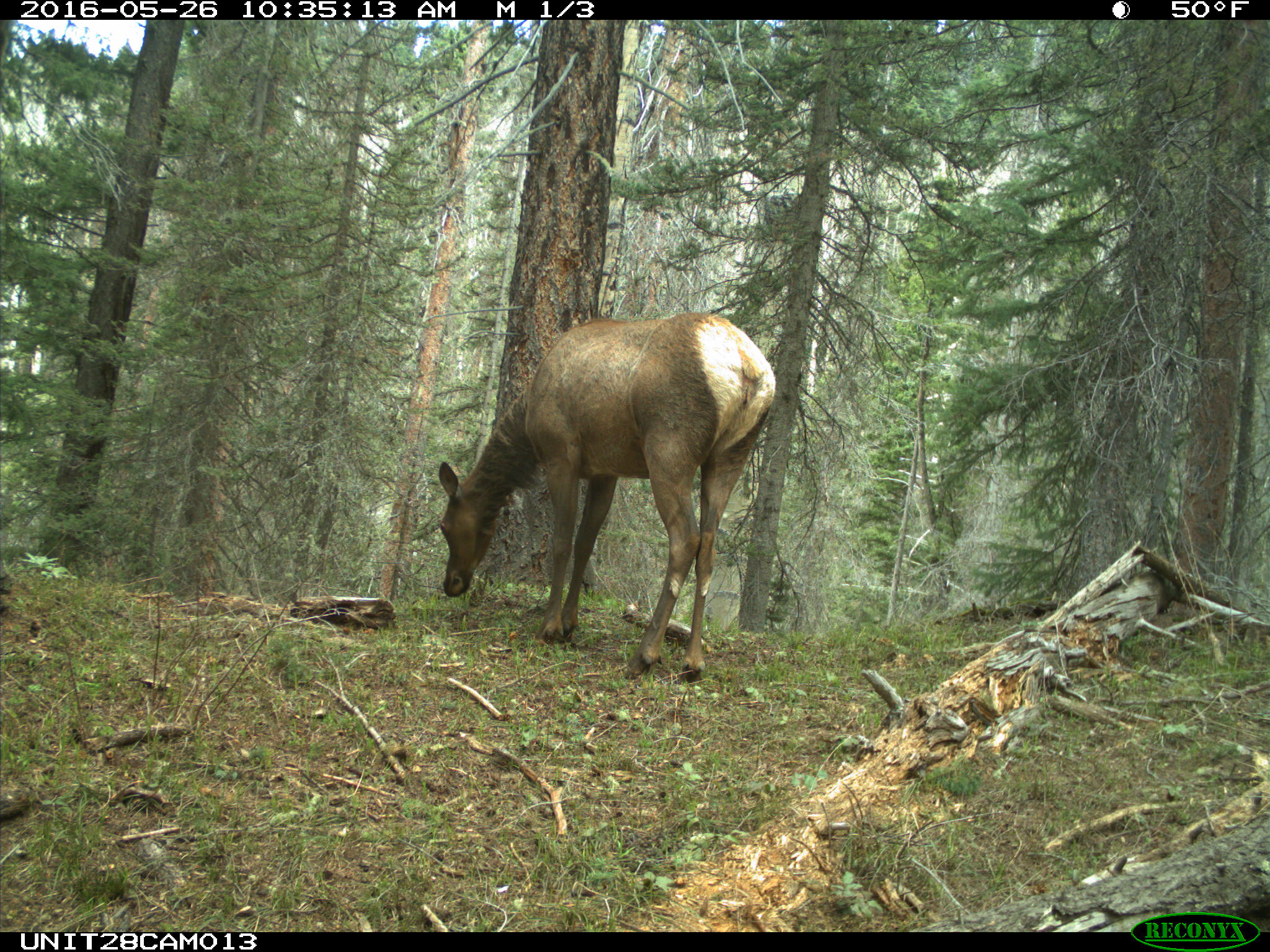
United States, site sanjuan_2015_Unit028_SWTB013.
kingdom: Animalia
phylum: Chordata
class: Mammalia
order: Artiodactyla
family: Cervidae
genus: Cervus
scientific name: Cervus elaphus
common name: red deer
Cervus elaphus (red deer).